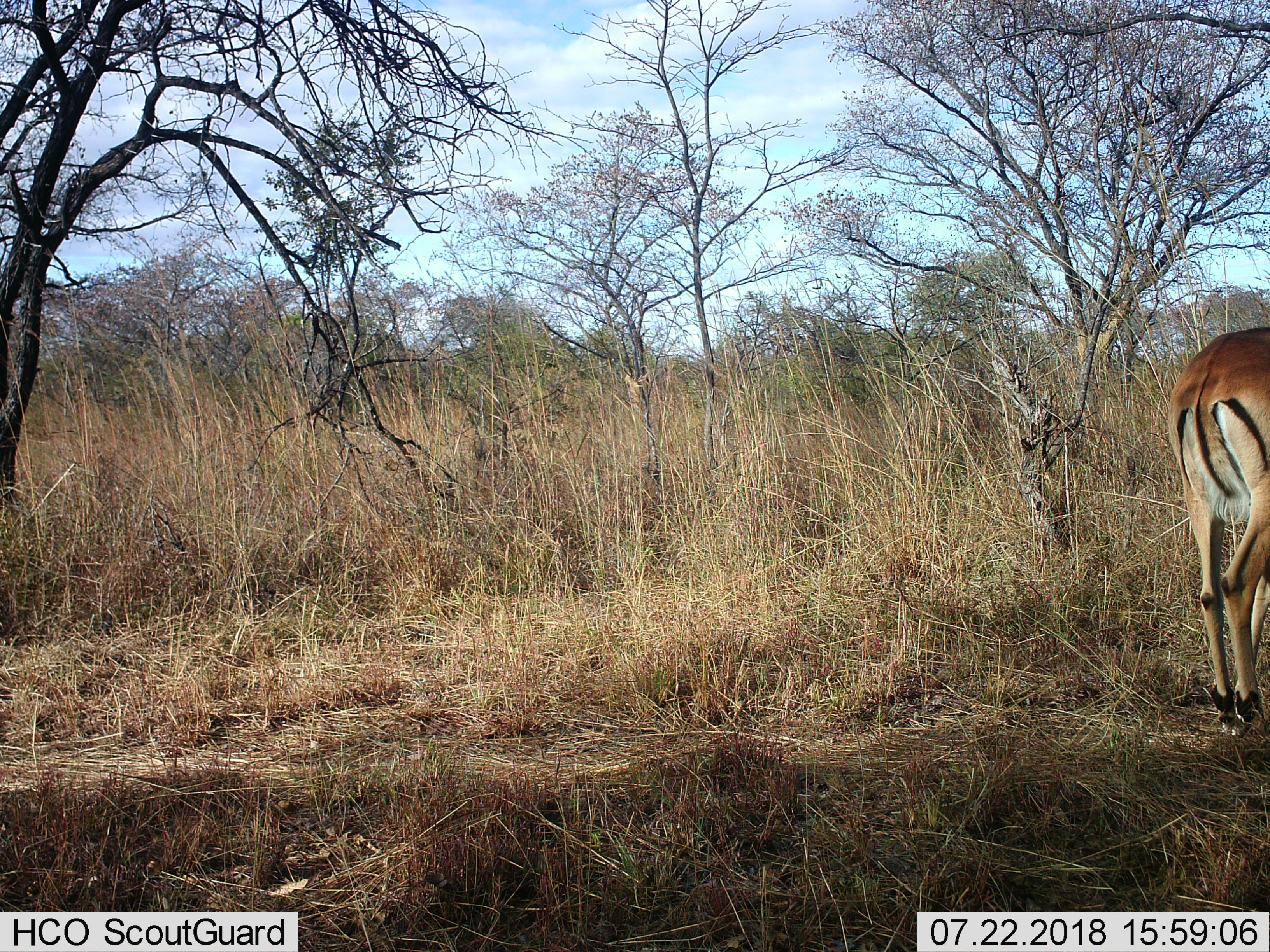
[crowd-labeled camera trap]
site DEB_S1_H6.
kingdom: Animalia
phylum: Chordata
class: Mammalia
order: Artiodactyla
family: Bovidae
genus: Aepyceros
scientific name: Aepyceros melampus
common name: impala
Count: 1.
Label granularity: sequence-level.